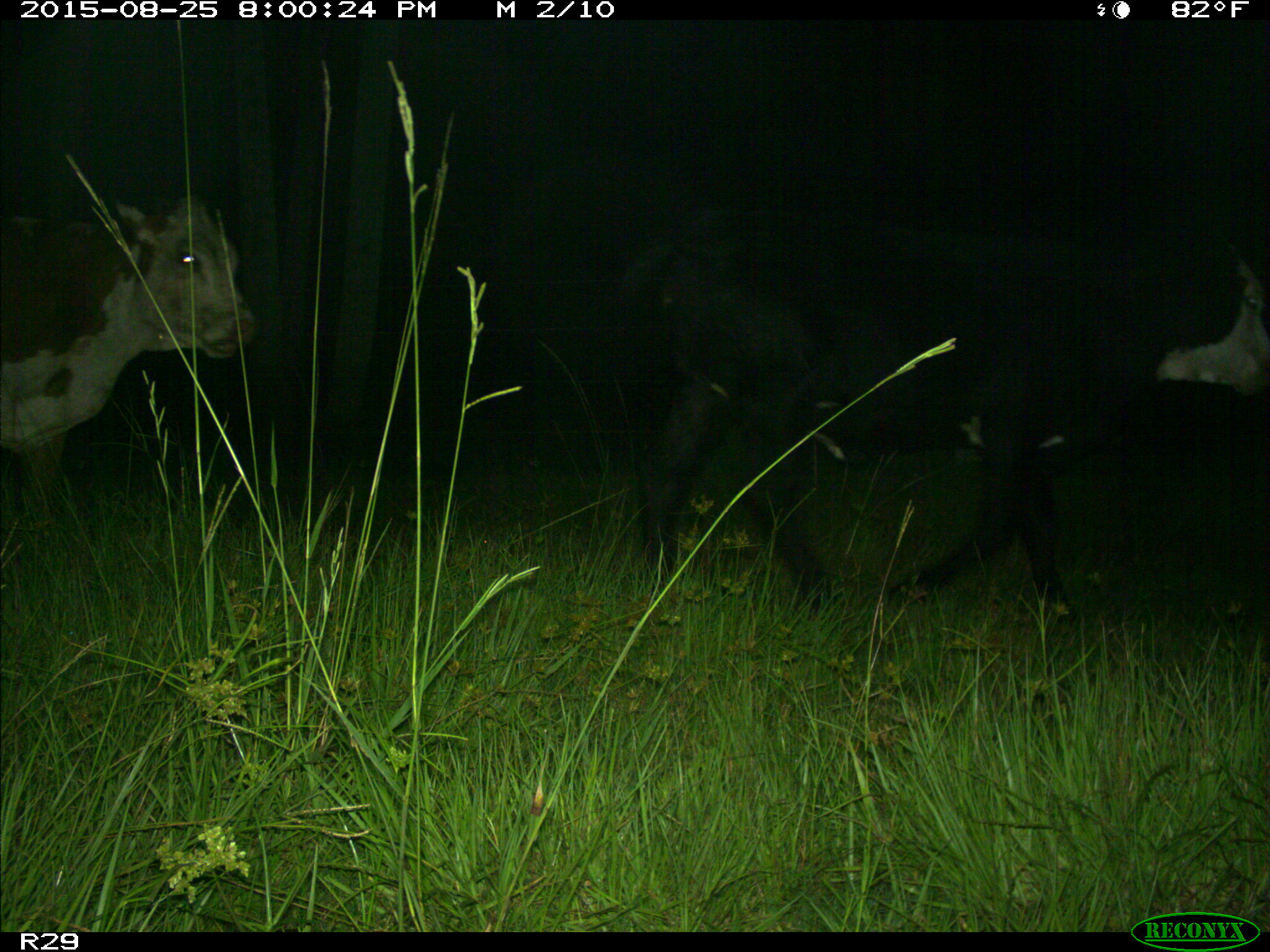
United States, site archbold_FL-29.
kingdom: Animalia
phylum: Chordata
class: Mammalia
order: Artiodactyla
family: Bovidae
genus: Bos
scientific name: Bos taurus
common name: domestic cow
Bos taurus (domestic cow).